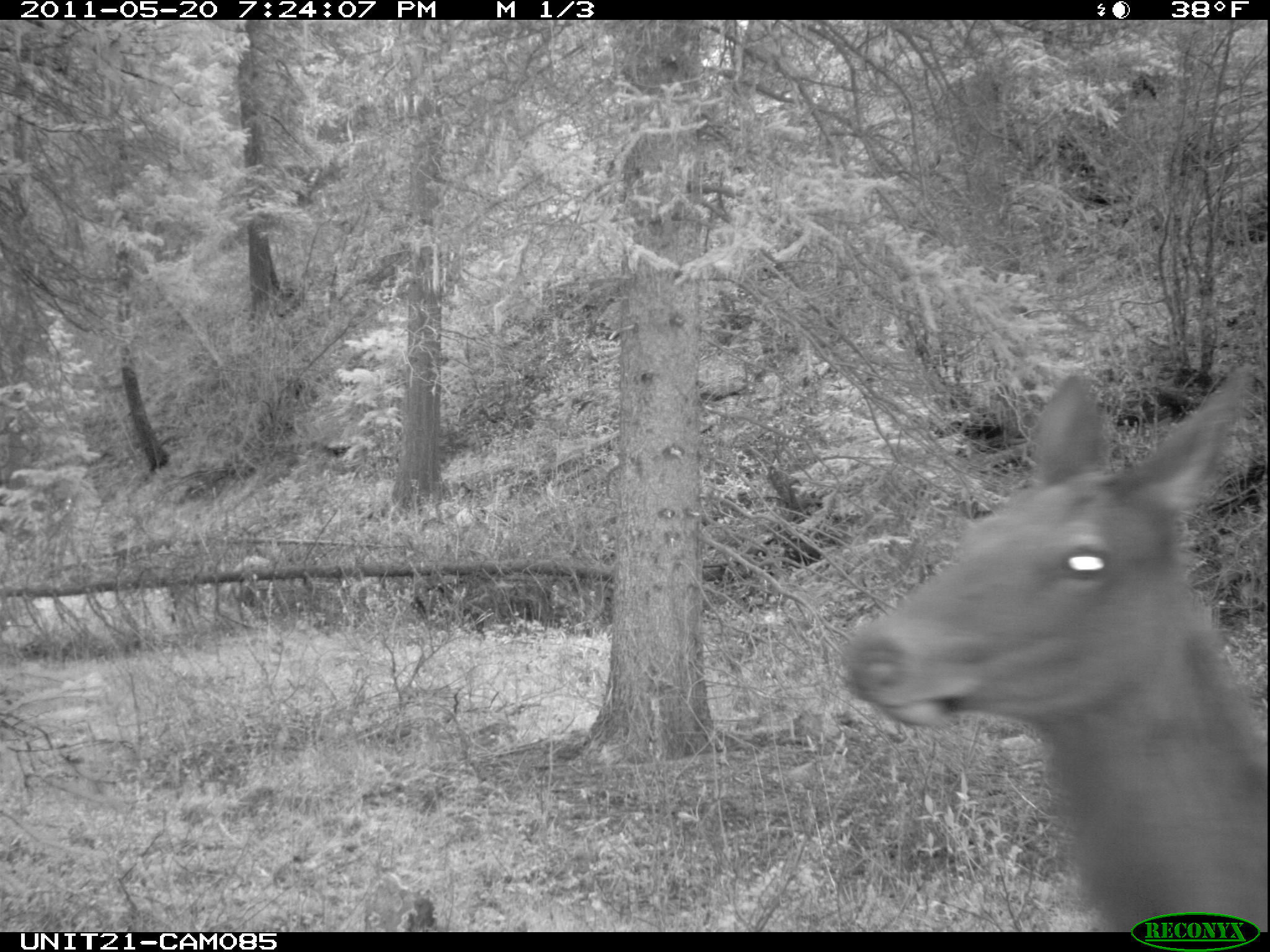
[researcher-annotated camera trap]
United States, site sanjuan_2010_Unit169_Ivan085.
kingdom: Animalia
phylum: Chordata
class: Mammalia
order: Artiodactyla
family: Cervidae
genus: Cervus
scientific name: Cervus elaphus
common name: red deer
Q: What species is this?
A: Cervus elaphus (red deer).